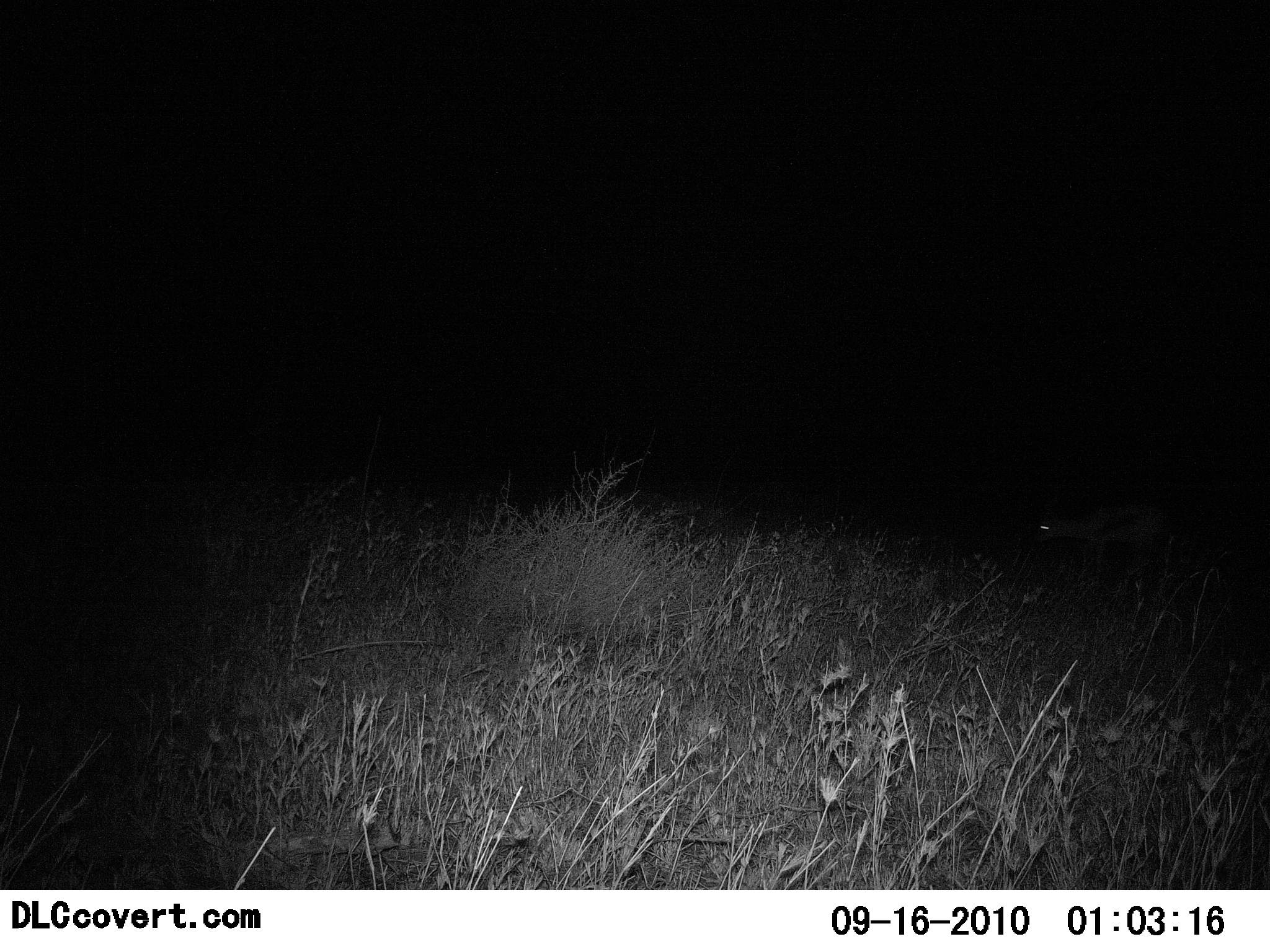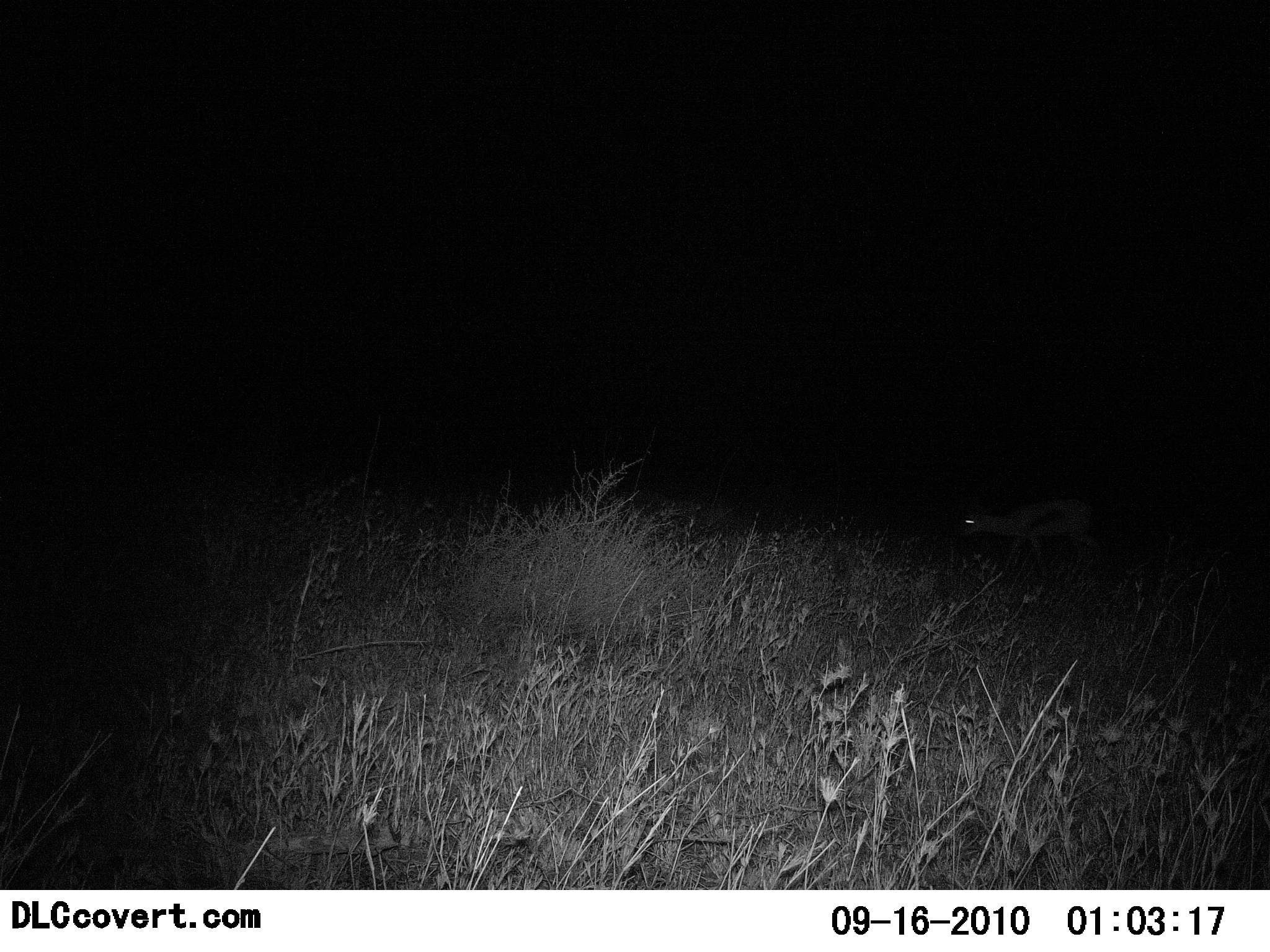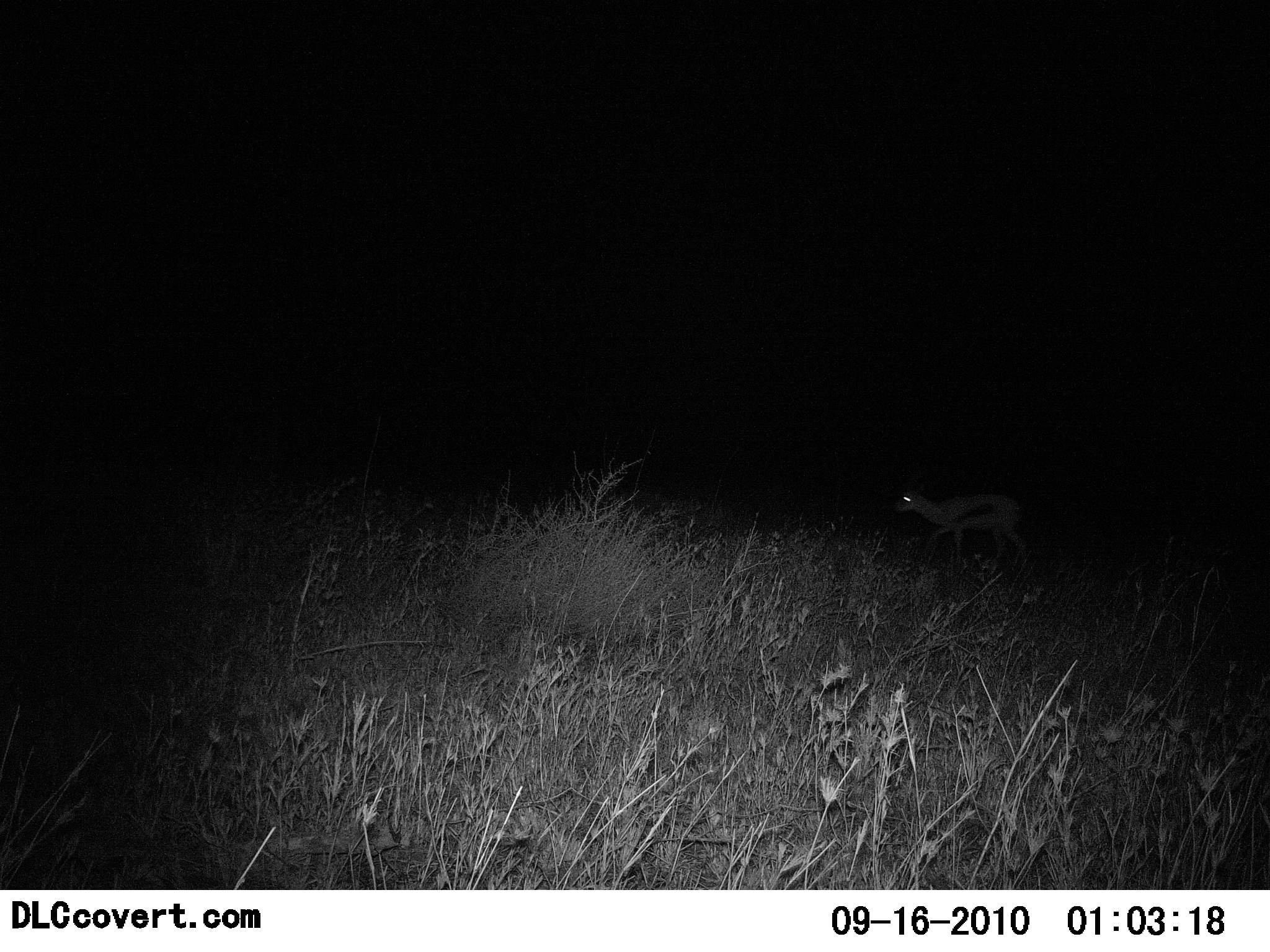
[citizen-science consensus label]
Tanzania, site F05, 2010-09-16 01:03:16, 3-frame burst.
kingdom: Animalia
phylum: Chordata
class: Mammalia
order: Artiodactyla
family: Bovidae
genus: Eudorcas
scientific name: Eudorcas thomsonii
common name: thomson's gazelle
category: gazellethomsons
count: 1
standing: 0%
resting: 0%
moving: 93%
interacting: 0%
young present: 0%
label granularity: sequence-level